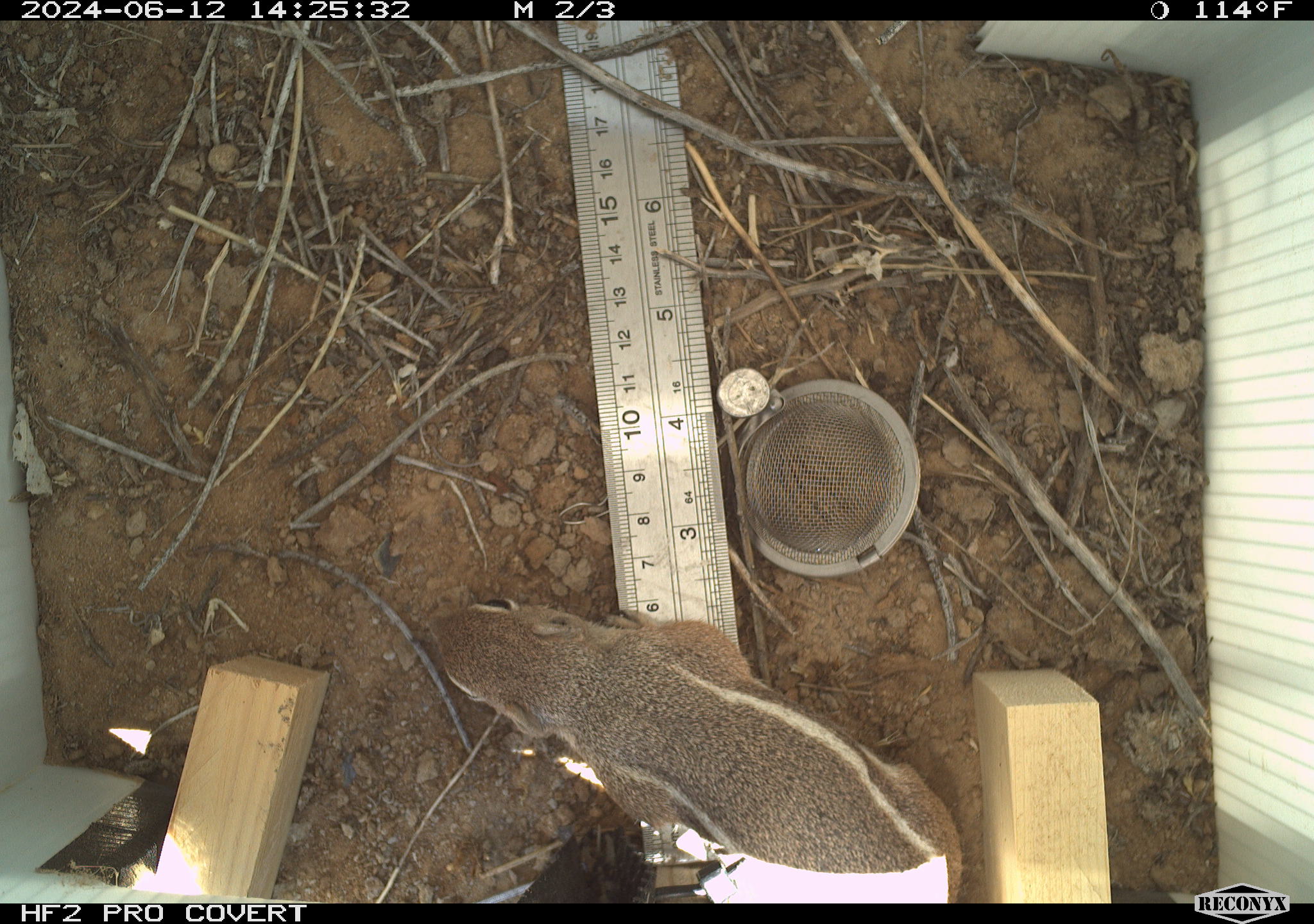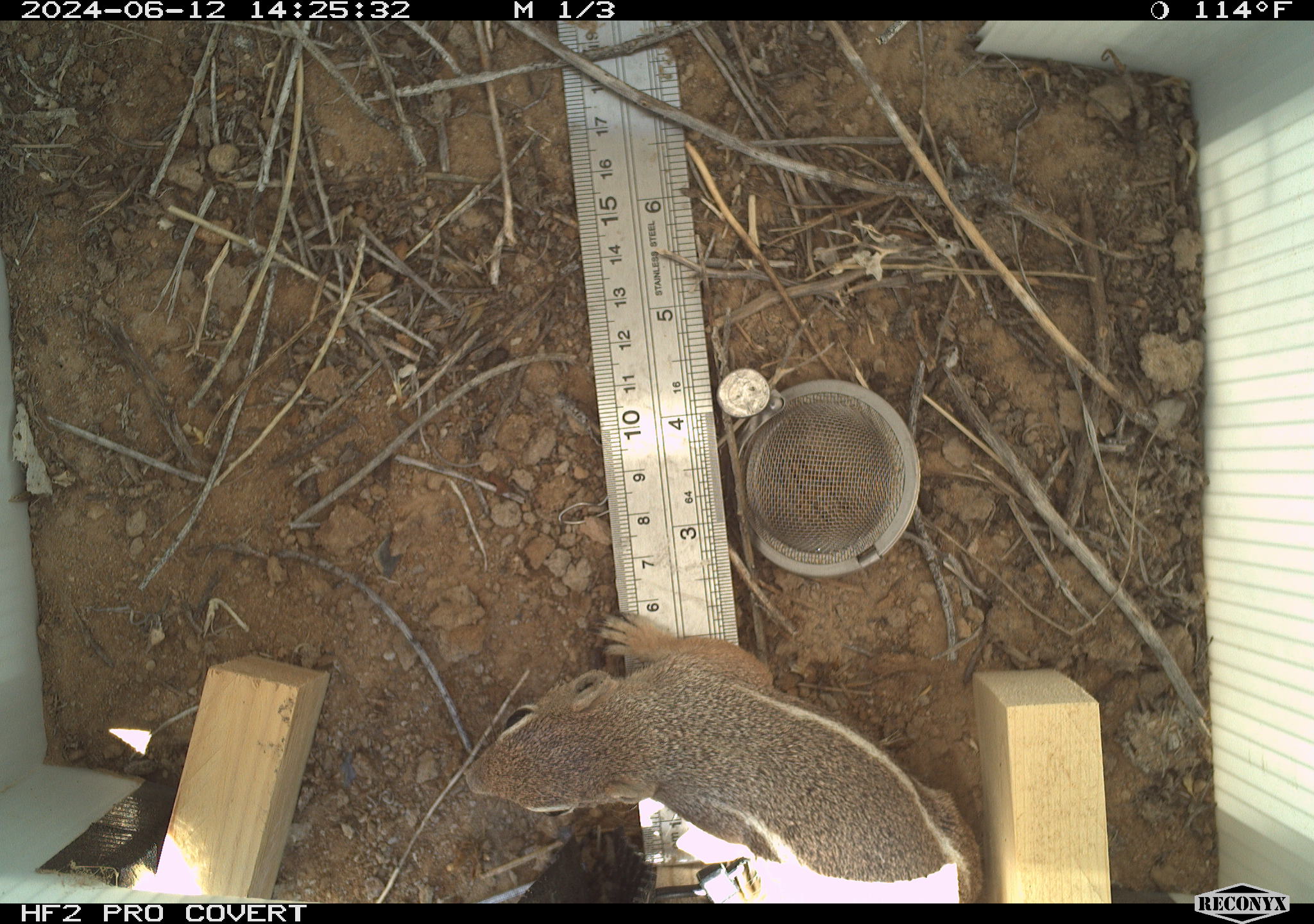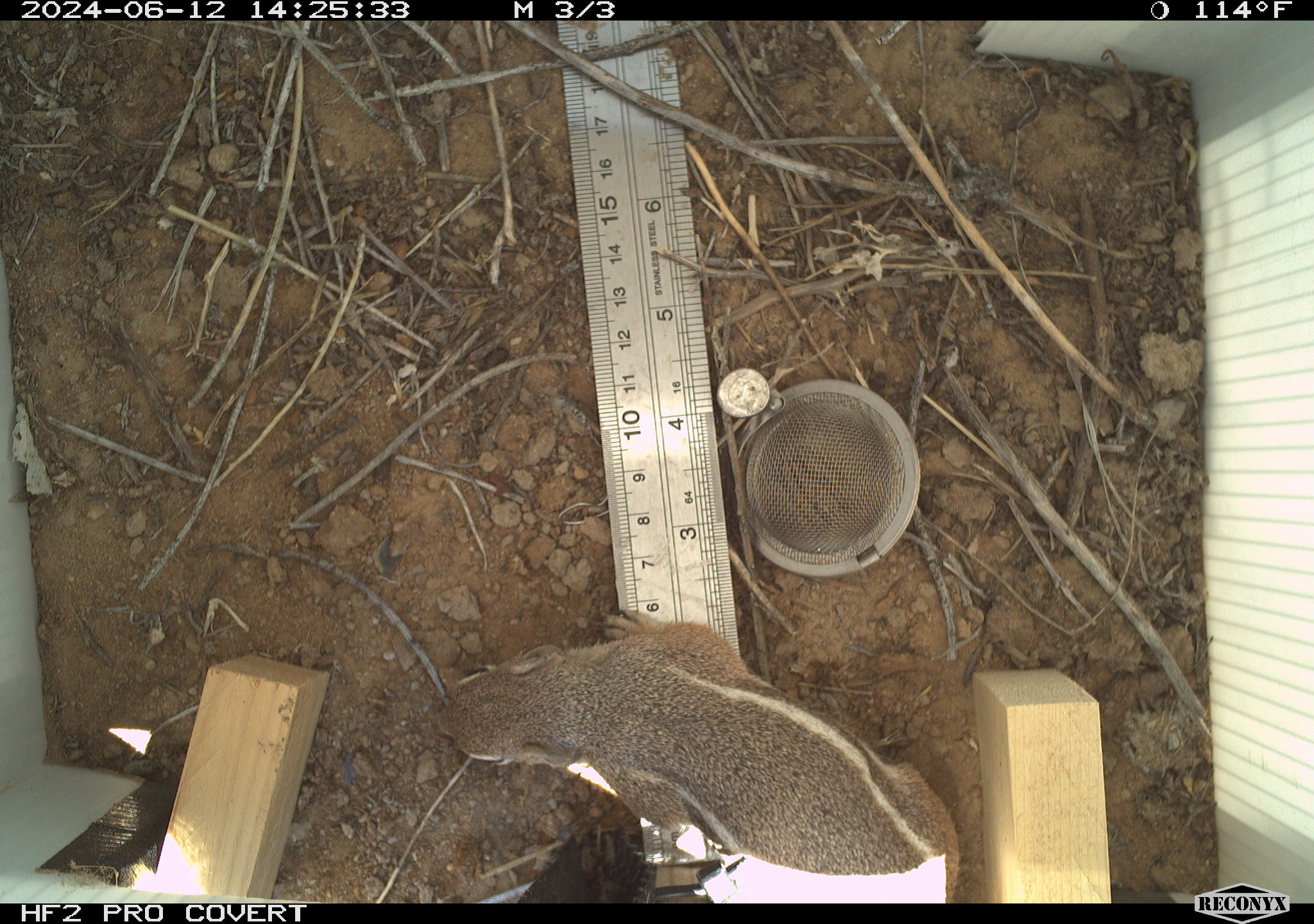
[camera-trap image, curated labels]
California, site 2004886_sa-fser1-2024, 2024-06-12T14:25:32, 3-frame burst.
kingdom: Animalia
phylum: Chordata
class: Mammalia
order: Rodentia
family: Sciuridae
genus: Ammospermophilus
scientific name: Ammospermophilus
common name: antelope ground squirrels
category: ammospermophilus species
Ammospermophilus species (antelope ground squirrels) (Ammospermophilus).